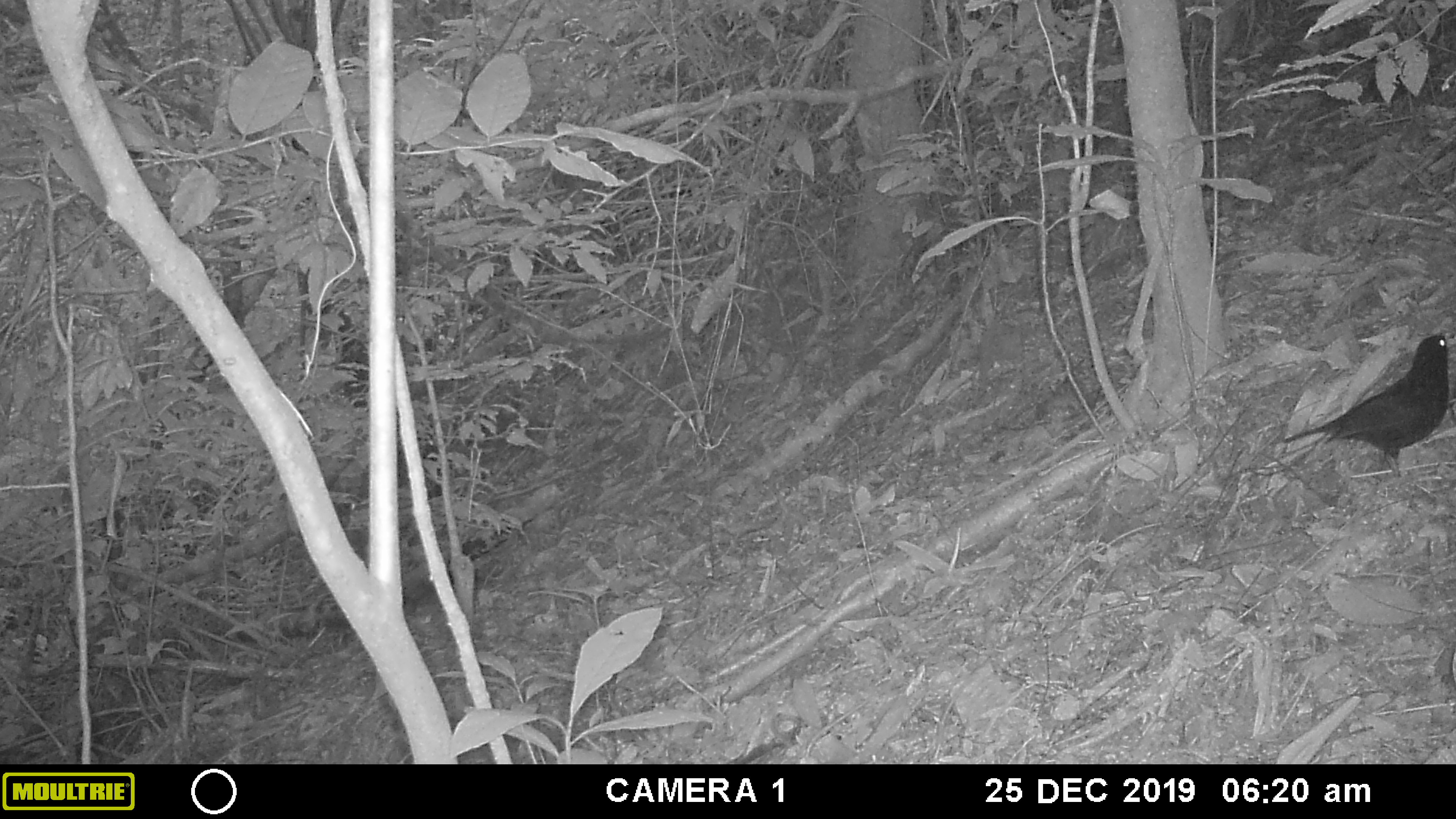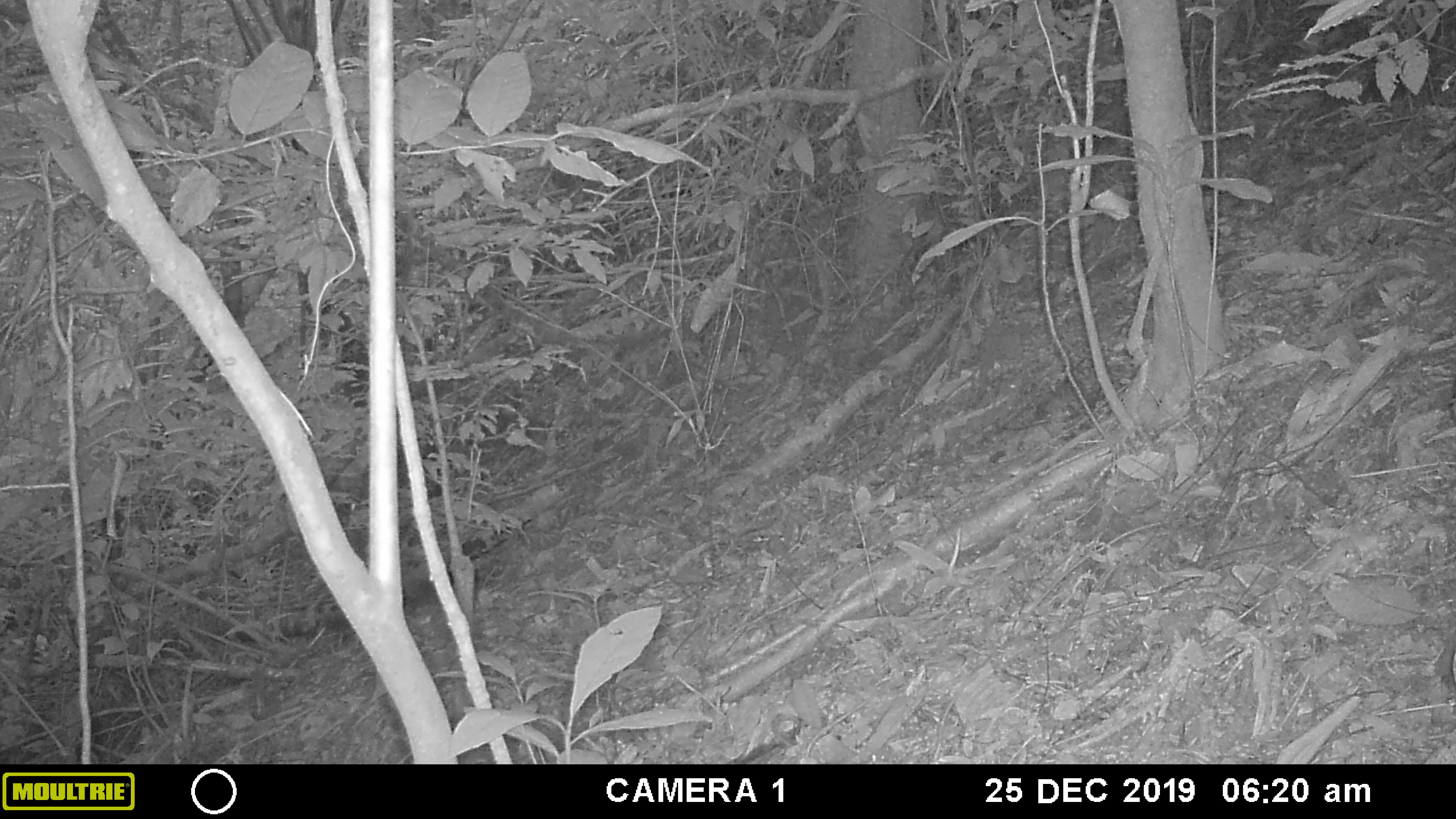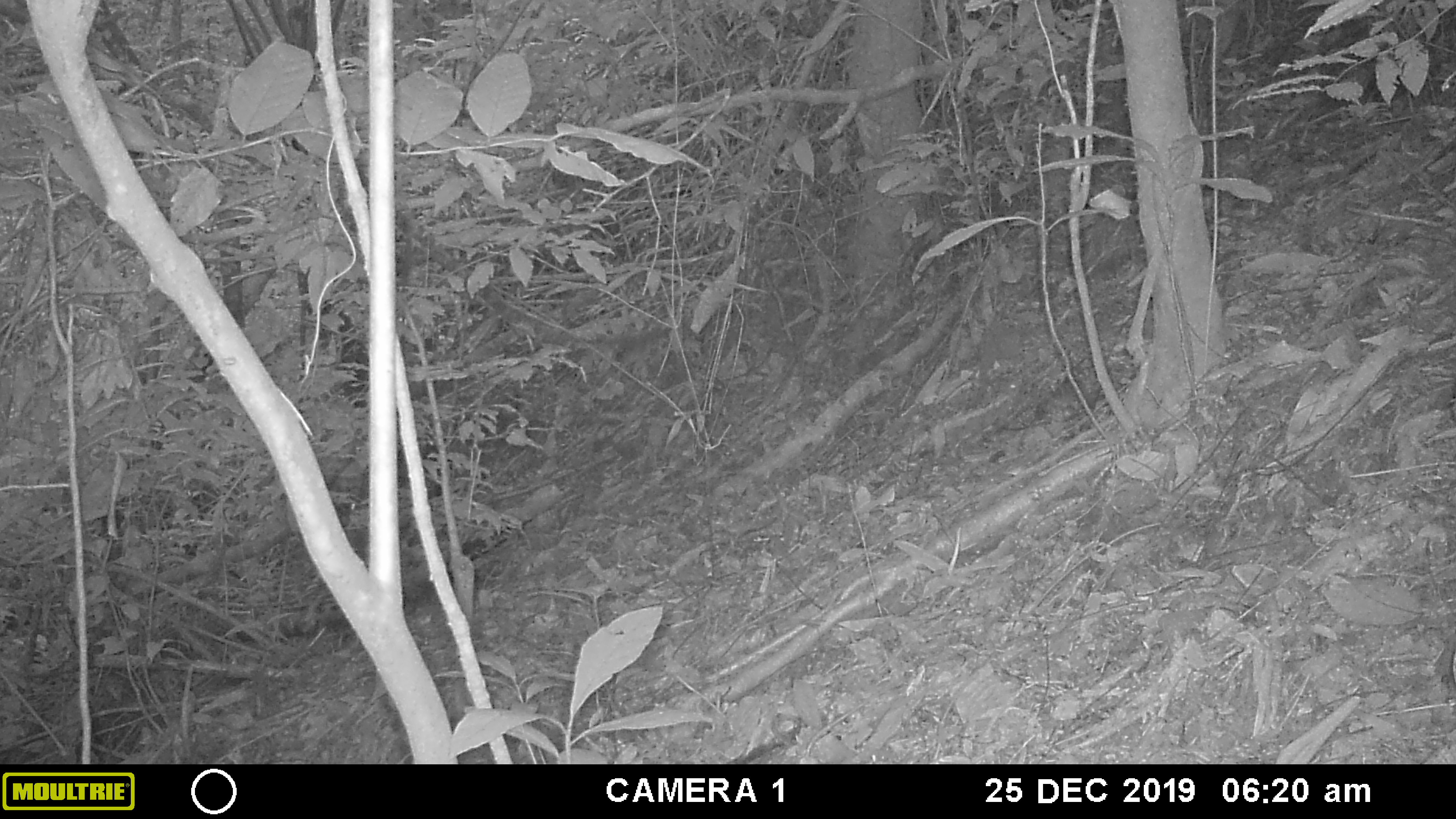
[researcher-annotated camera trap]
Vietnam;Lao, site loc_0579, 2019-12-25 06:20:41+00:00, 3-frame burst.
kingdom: Animalia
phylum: Chordata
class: Aves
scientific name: Aves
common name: bird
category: unidentified bird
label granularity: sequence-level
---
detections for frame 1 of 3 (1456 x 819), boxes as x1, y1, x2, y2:
unidentified bird: 1281, 332, 1454, 478